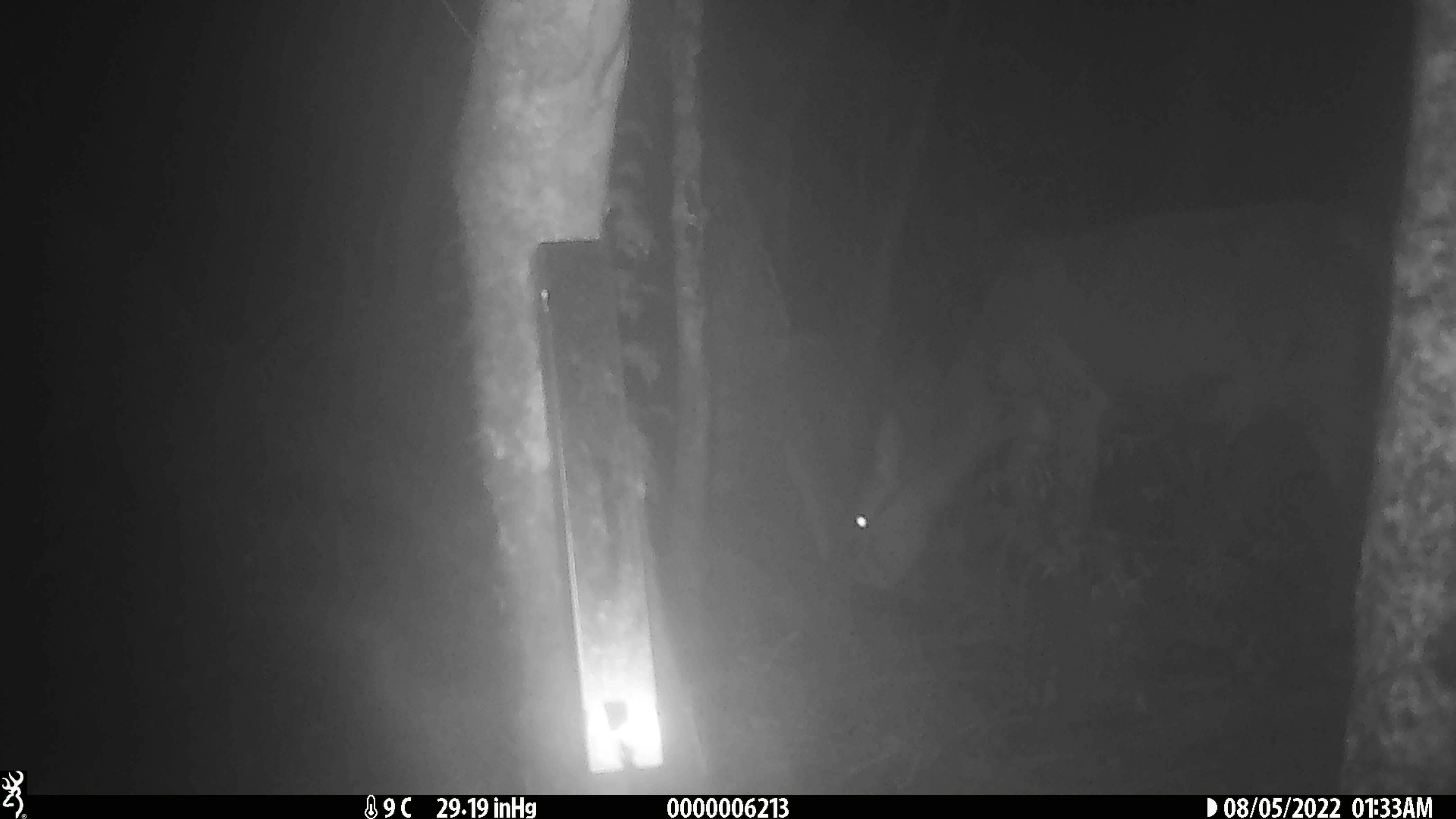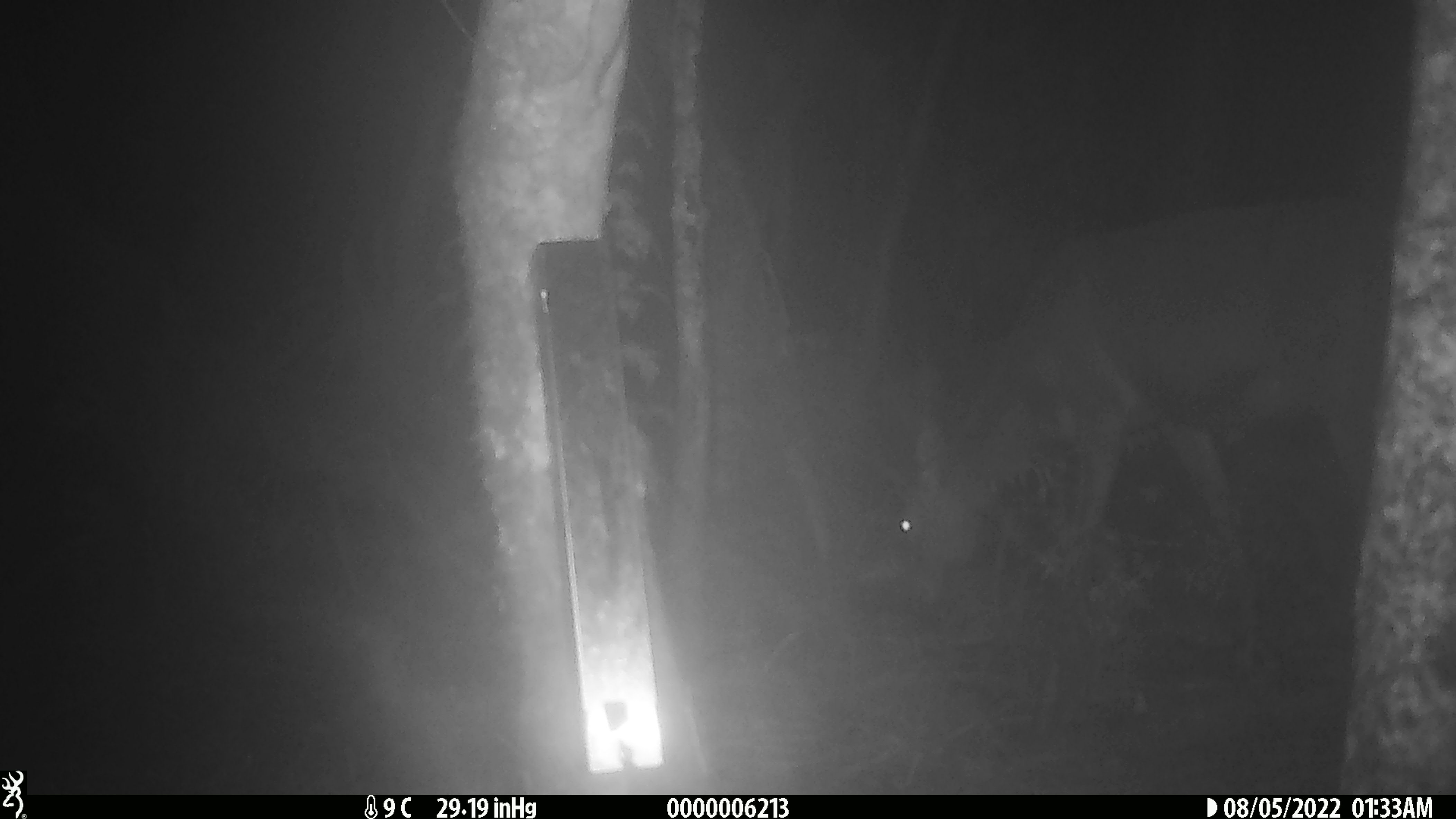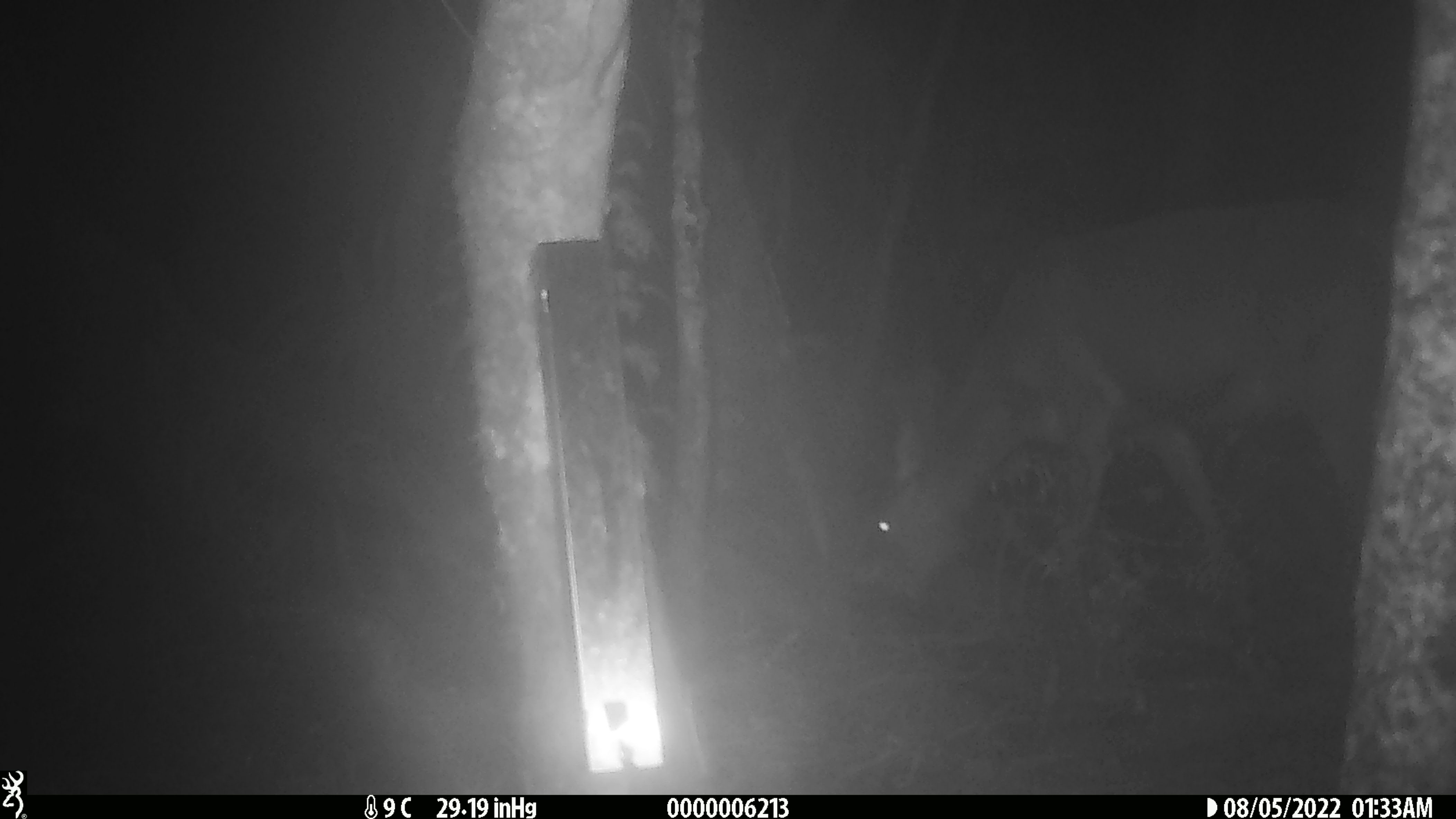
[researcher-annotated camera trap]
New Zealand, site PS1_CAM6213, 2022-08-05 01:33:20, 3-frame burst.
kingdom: Animalia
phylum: Chordata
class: Mammalia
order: Artiodactyla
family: Cervidae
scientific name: Cervidae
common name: deer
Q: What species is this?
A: Deer (Cervidae).